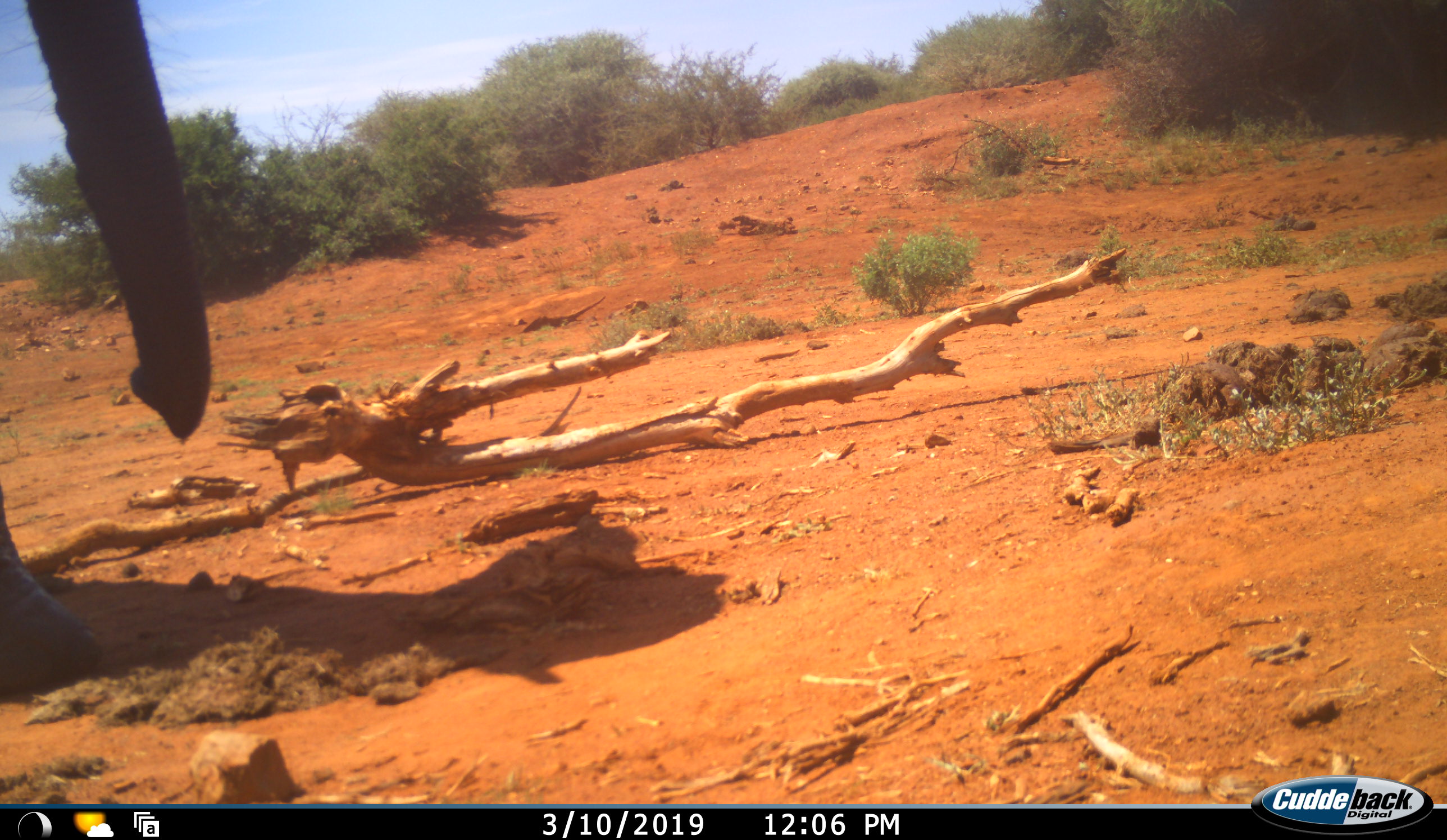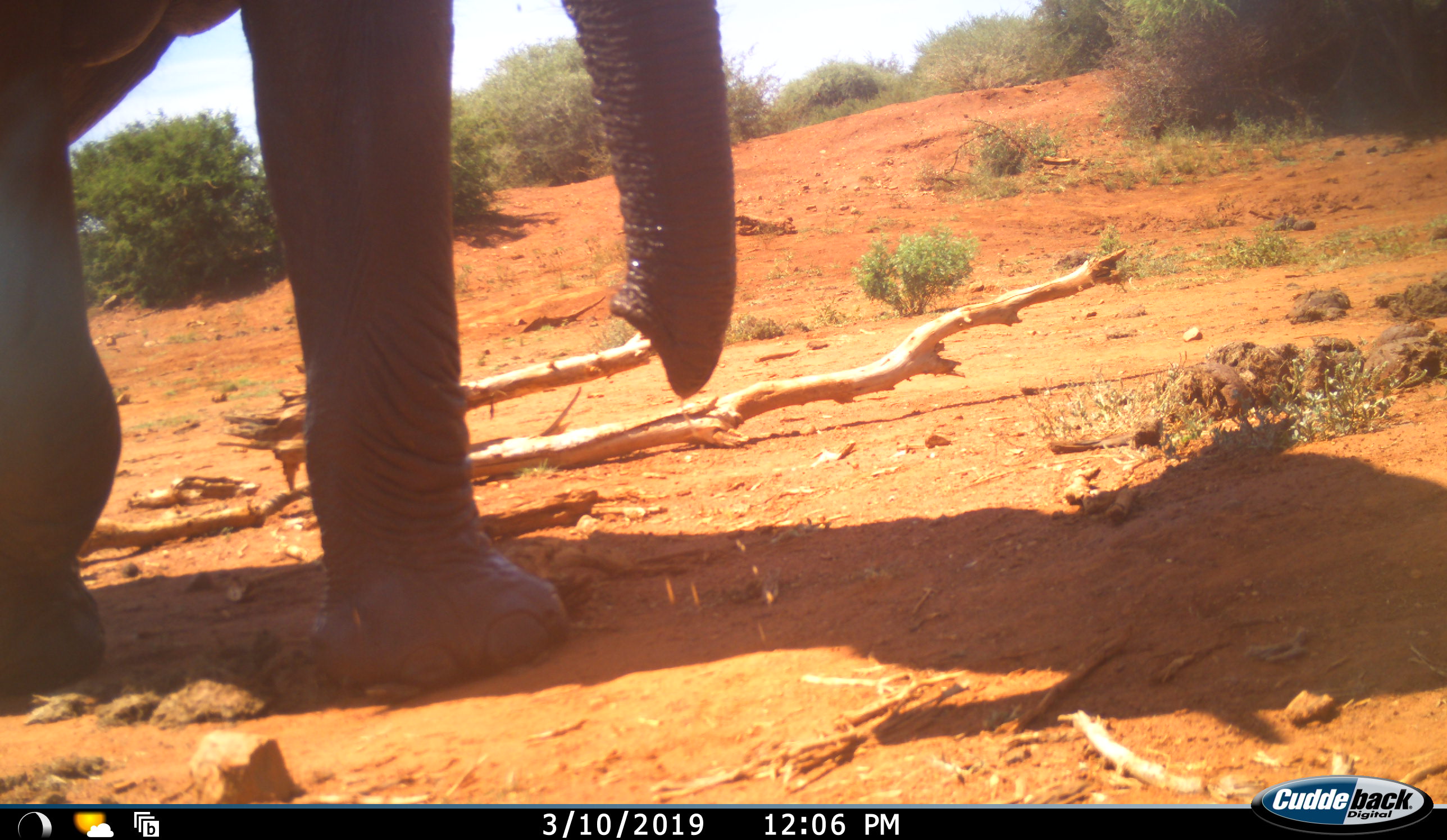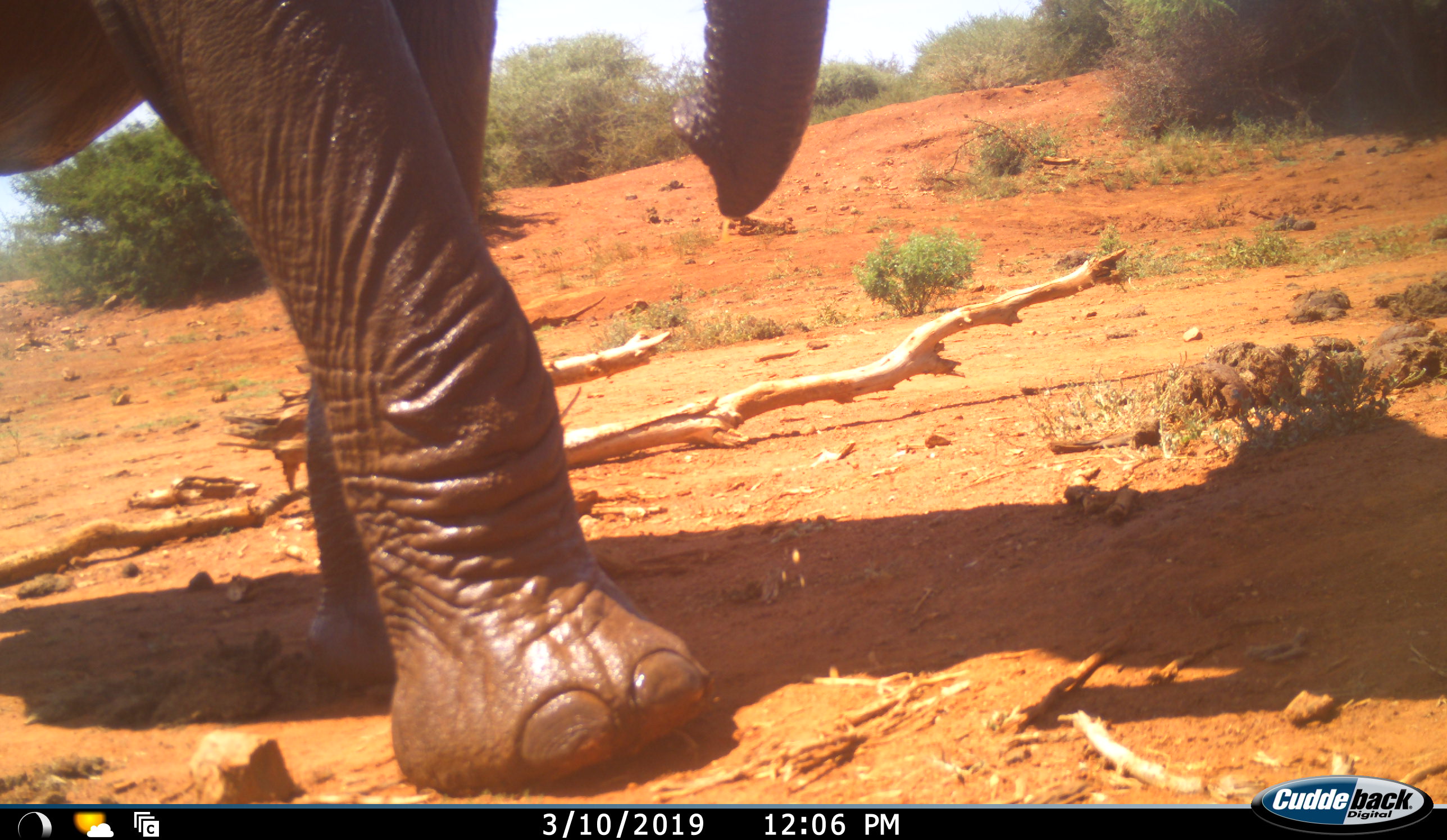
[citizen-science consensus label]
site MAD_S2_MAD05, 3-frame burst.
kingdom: Animalia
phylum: Chordata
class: Mammalia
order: Proboscidea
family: Elephantidae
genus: Loxodonta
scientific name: Loxodonta africana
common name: african bush elephant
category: elephant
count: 1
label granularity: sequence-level